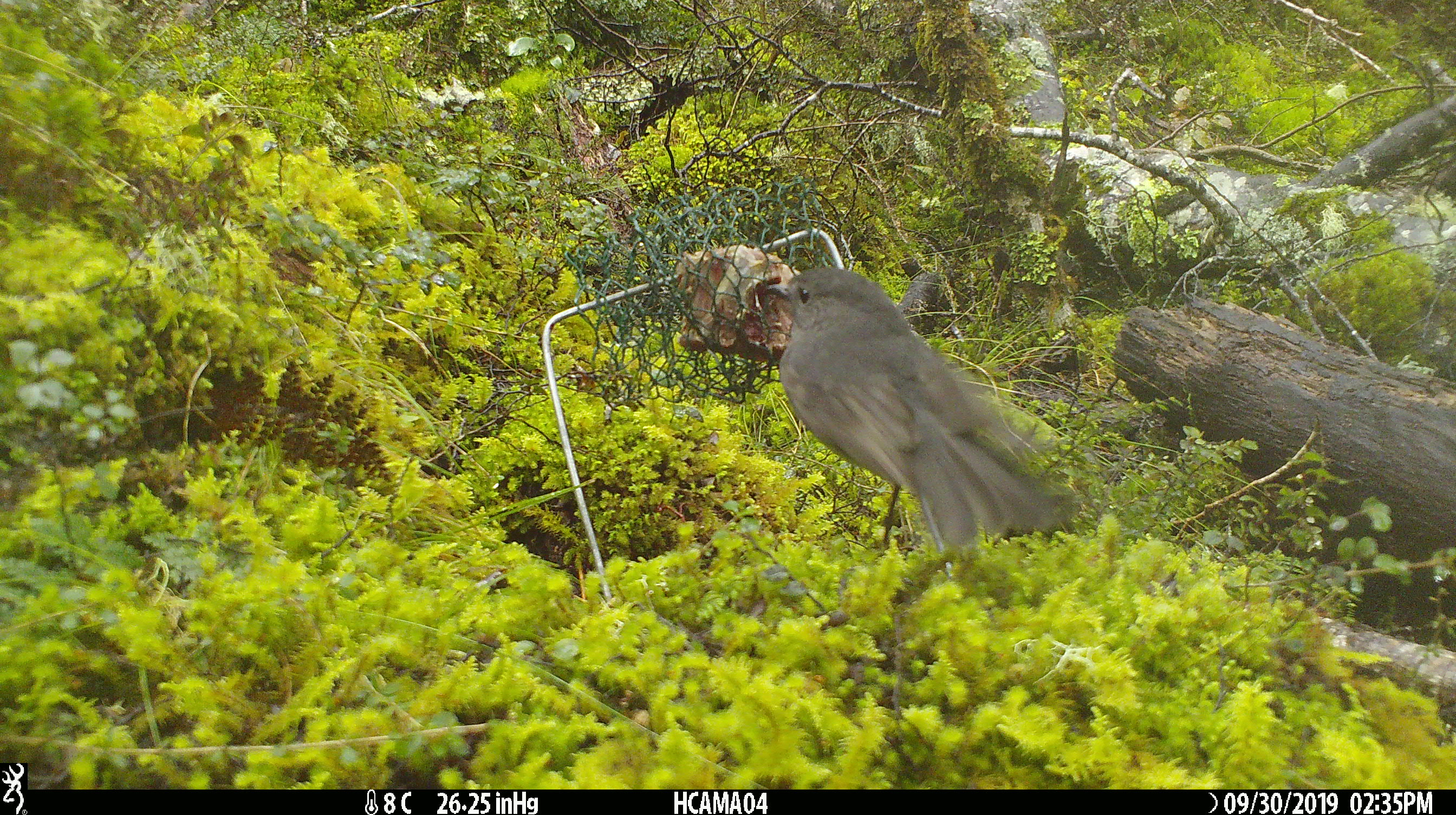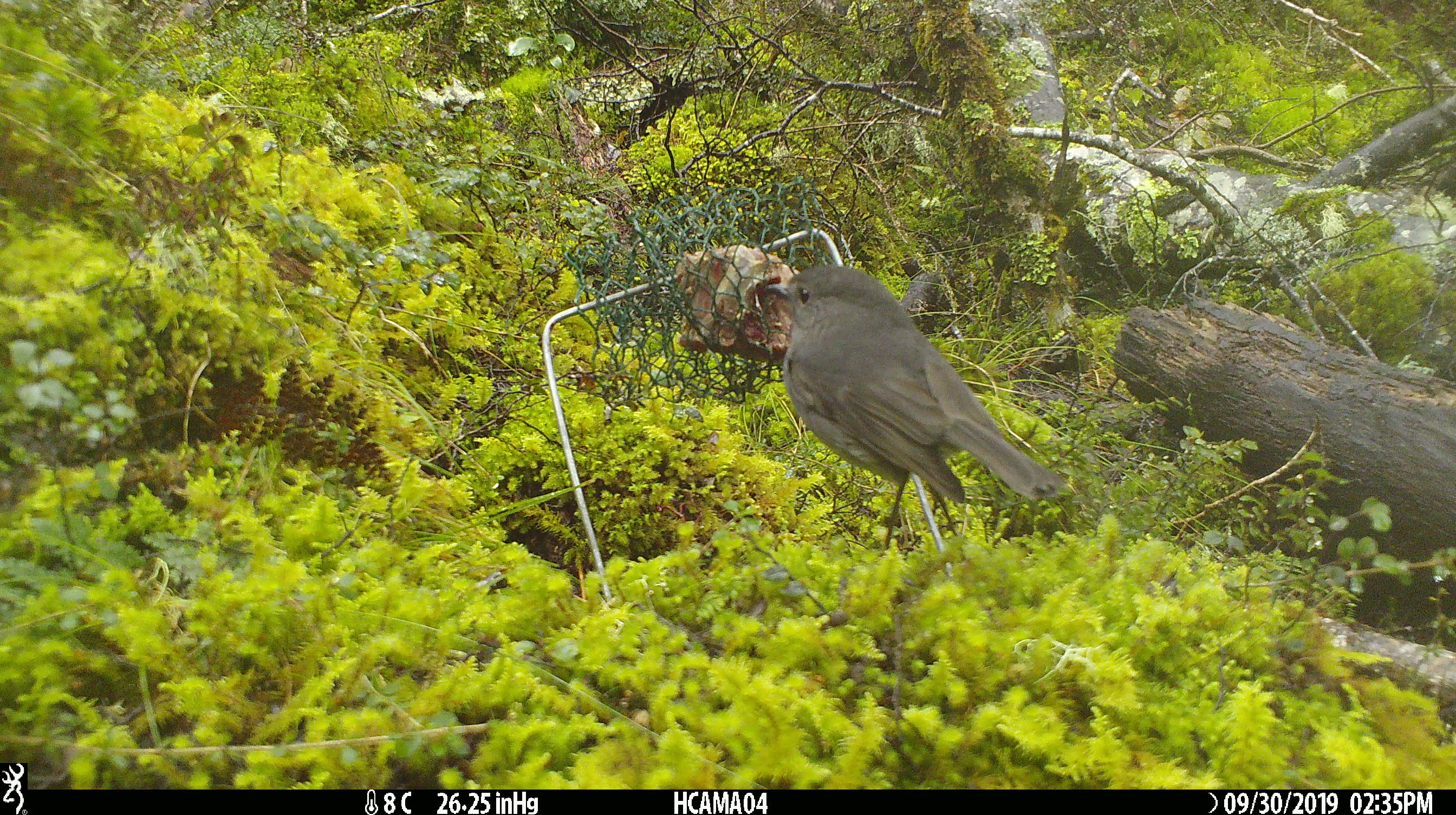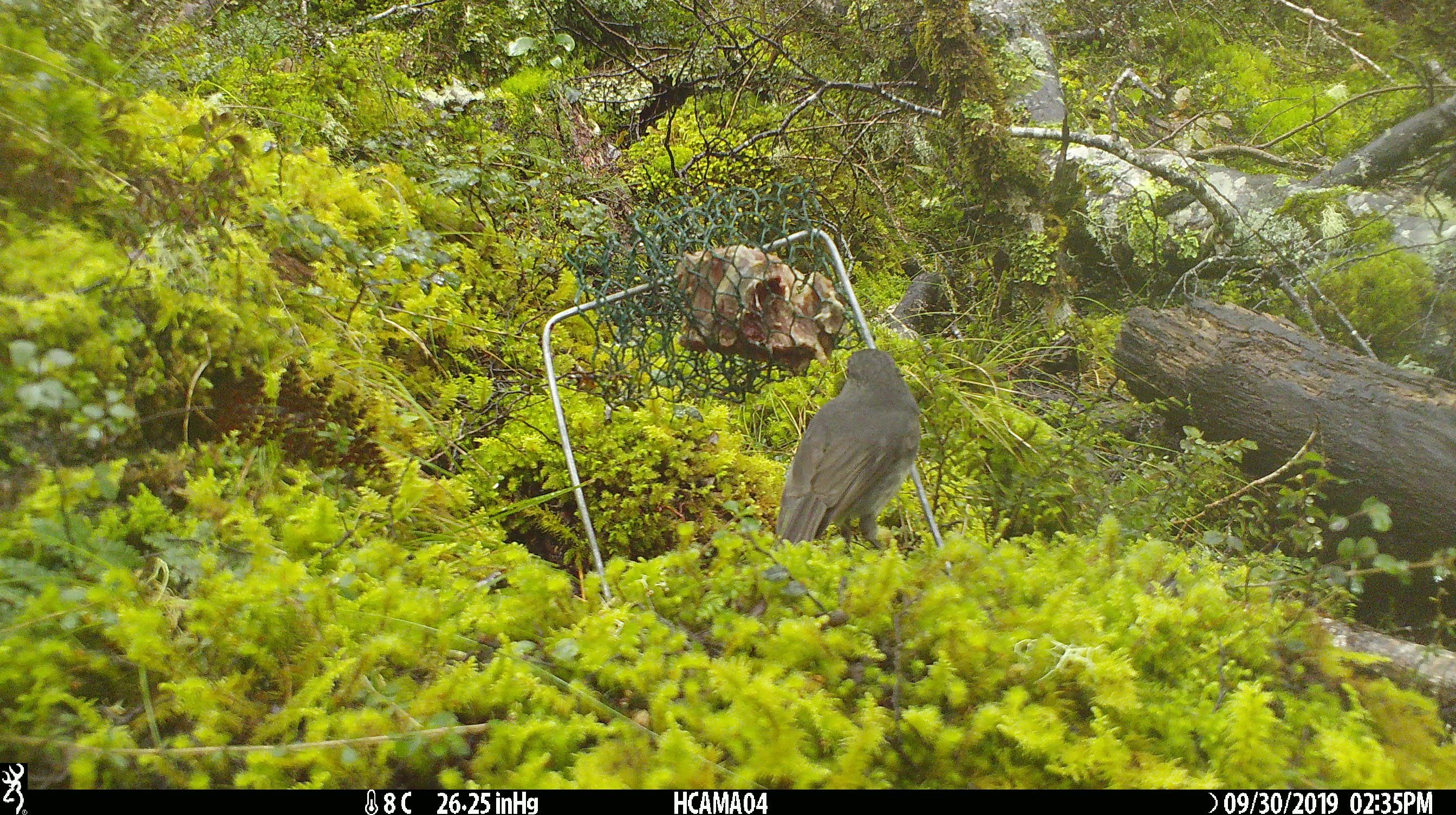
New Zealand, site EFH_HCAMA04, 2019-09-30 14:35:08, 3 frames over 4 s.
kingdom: Animalia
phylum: Chordata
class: Aves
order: Passeriformes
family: Petroicidae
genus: Petroica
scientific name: Petroica australis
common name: new zealand robin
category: robin